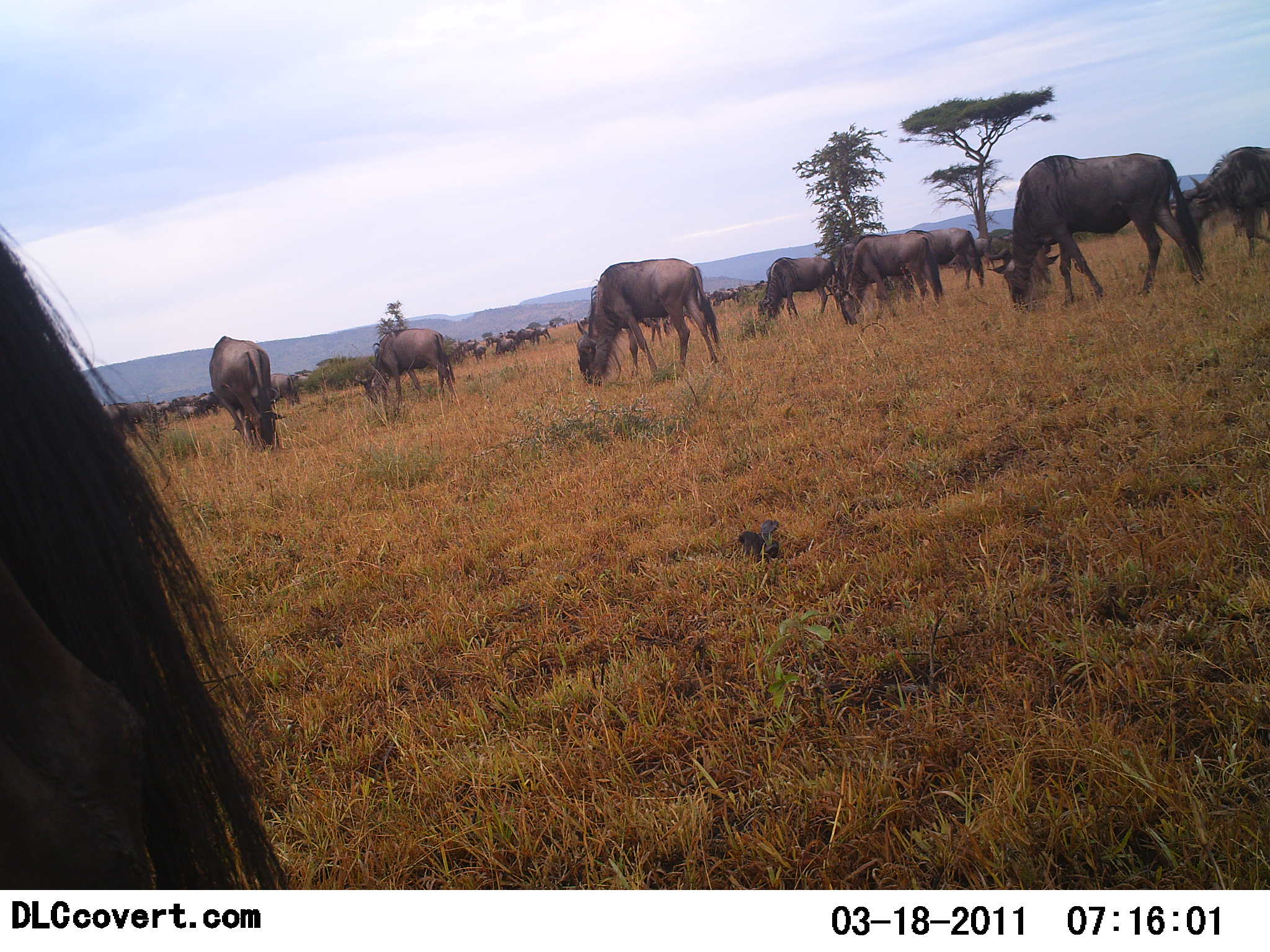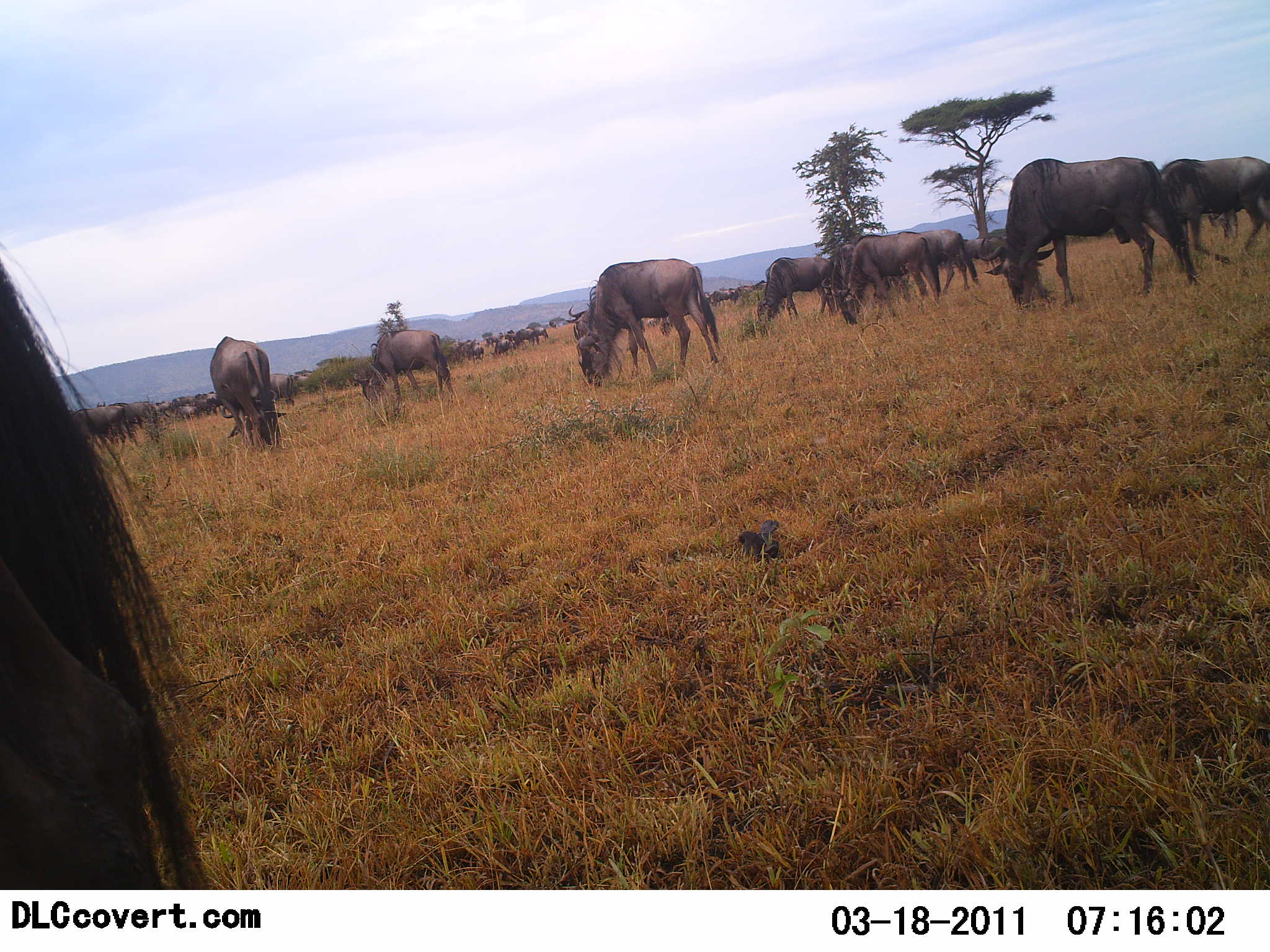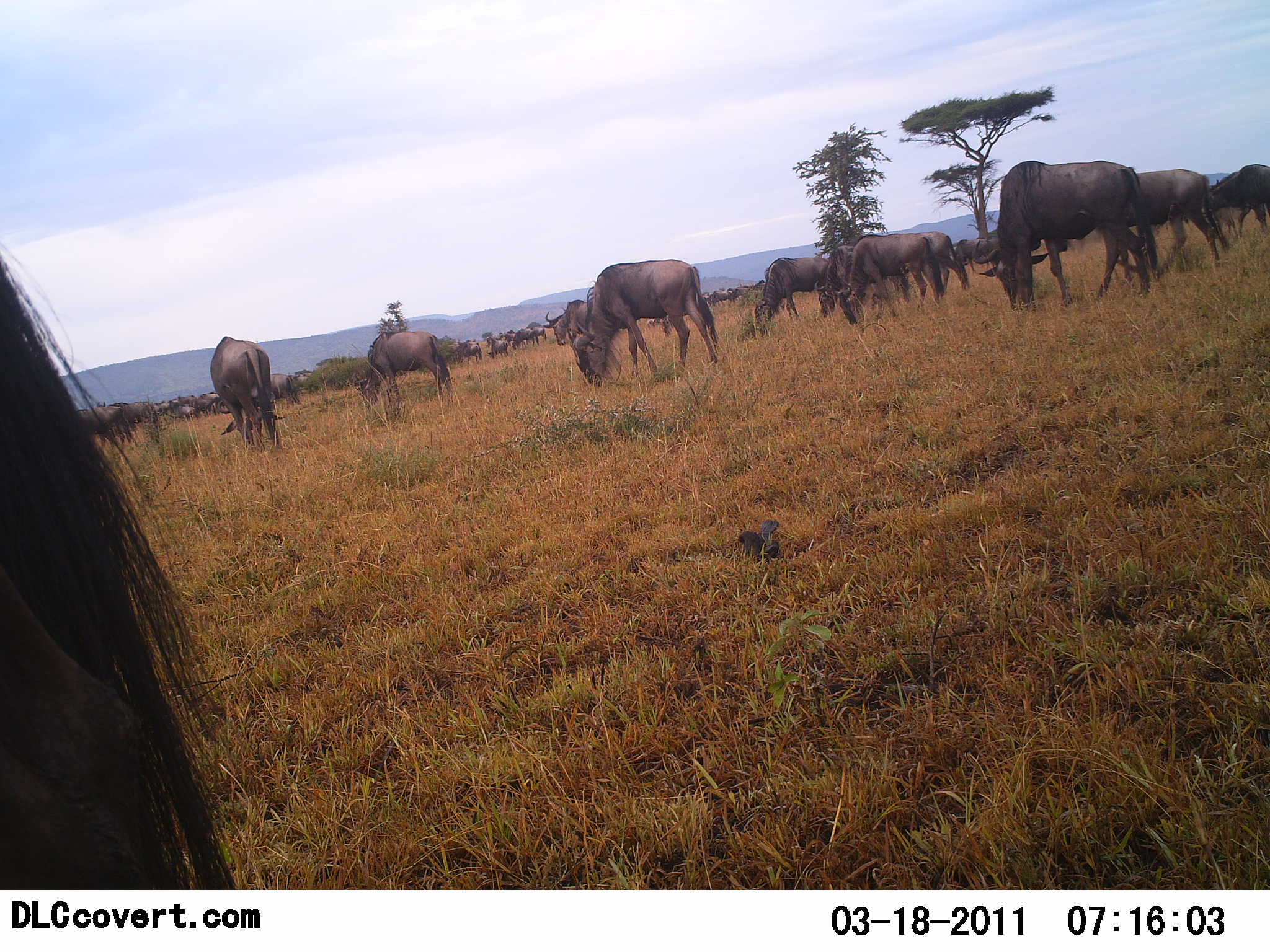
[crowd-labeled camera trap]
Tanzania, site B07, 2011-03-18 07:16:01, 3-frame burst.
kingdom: Animalia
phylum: Chordata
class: Mammalia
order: Artiodactyla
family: Bovidae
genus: Connochaetes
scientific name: Connochaetes taurinus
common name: blue wildebeest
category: wildebeest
Wildebeest (blue wildebeest) (Connochaetes taurinus), count 11-50. Behavior (volunteer vote fractions): standing 30%, resting 10%, moving 50%, interacting 0%. Young present (vote fraction): 0%. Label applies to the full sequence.